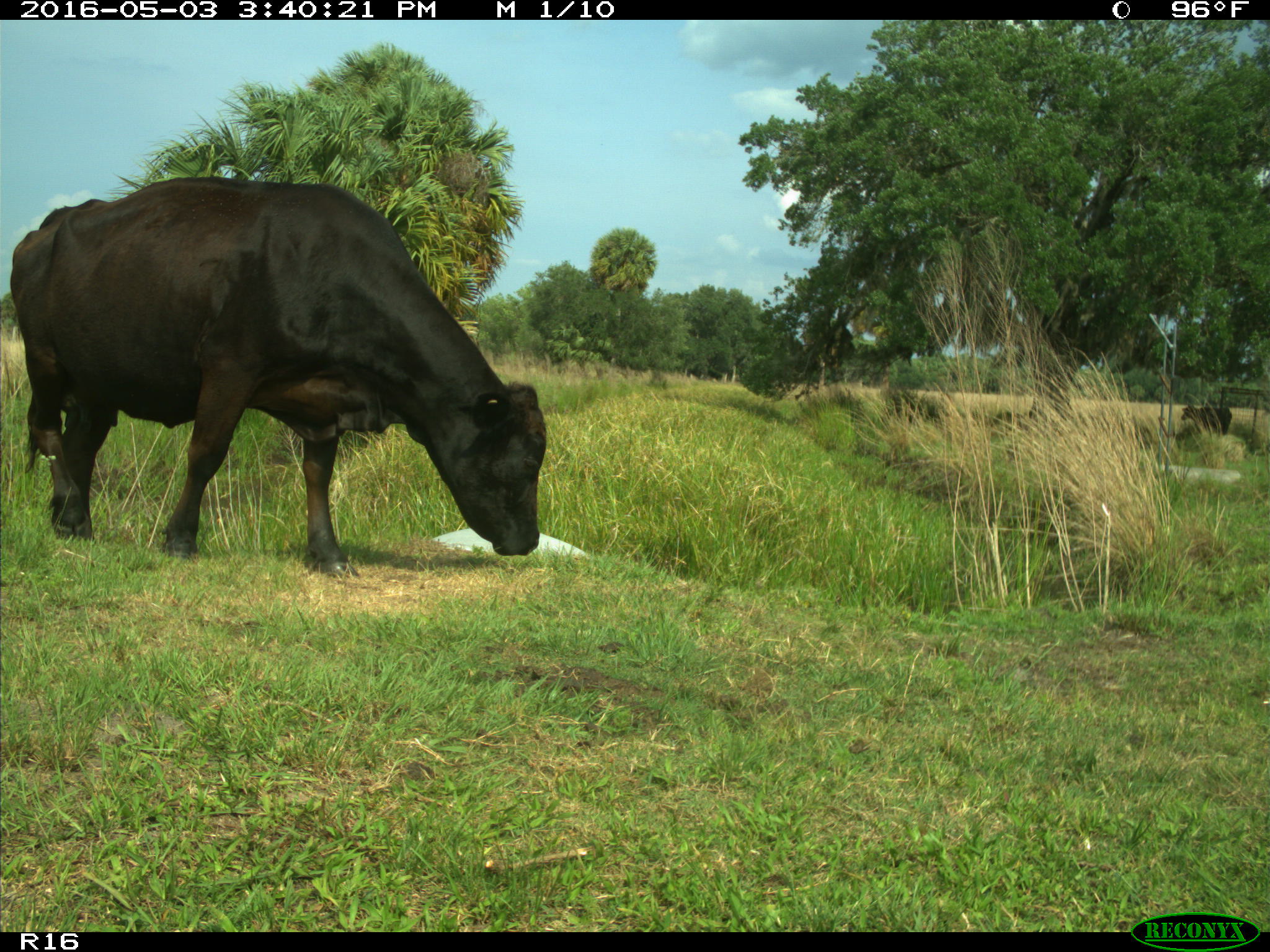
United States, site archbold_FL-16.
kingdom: Animalia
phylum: Chordata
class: Mammalia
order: Artiodactyla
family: Bovidae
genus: Bos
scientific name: Bos taurus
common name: domestic cow